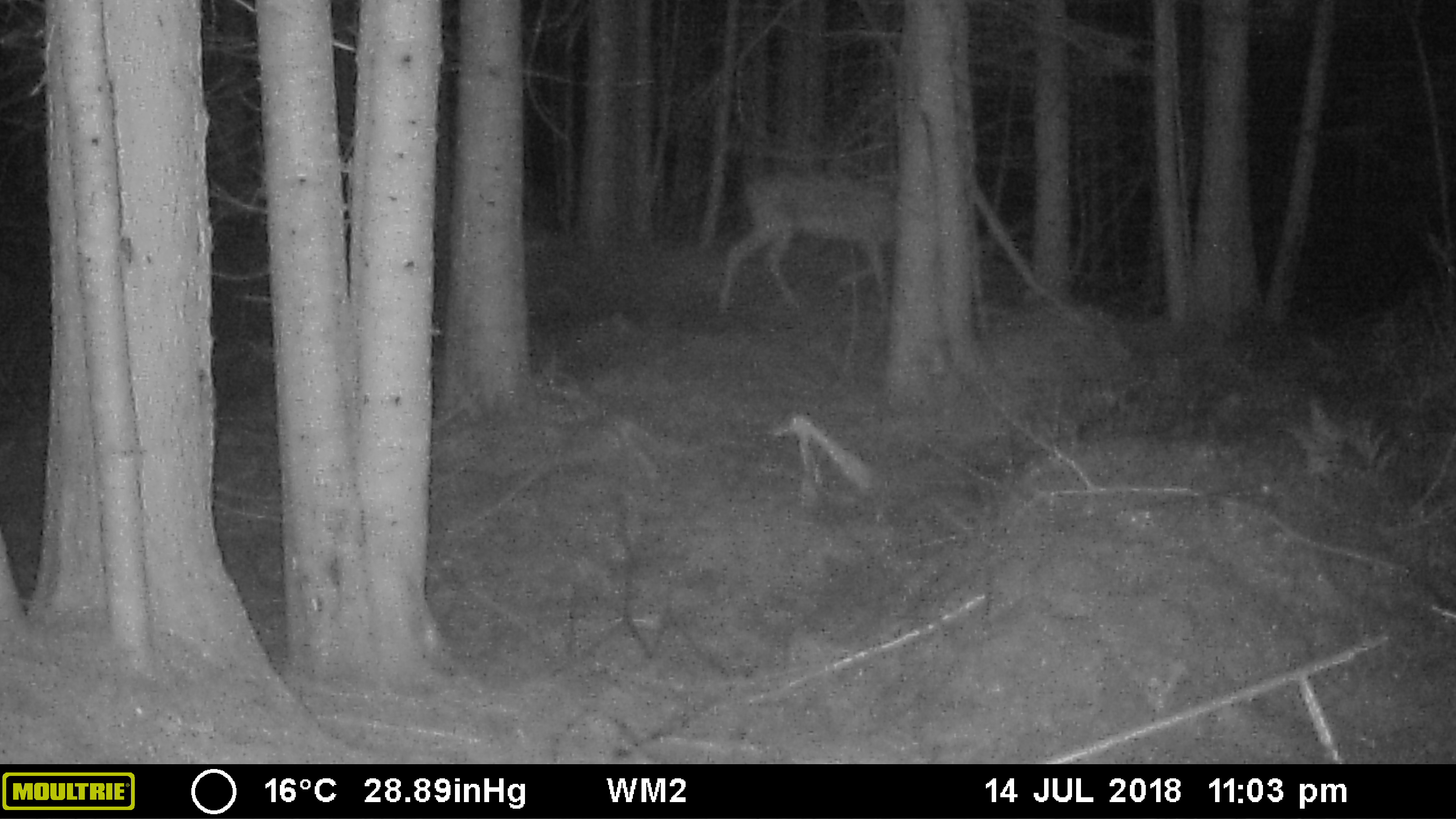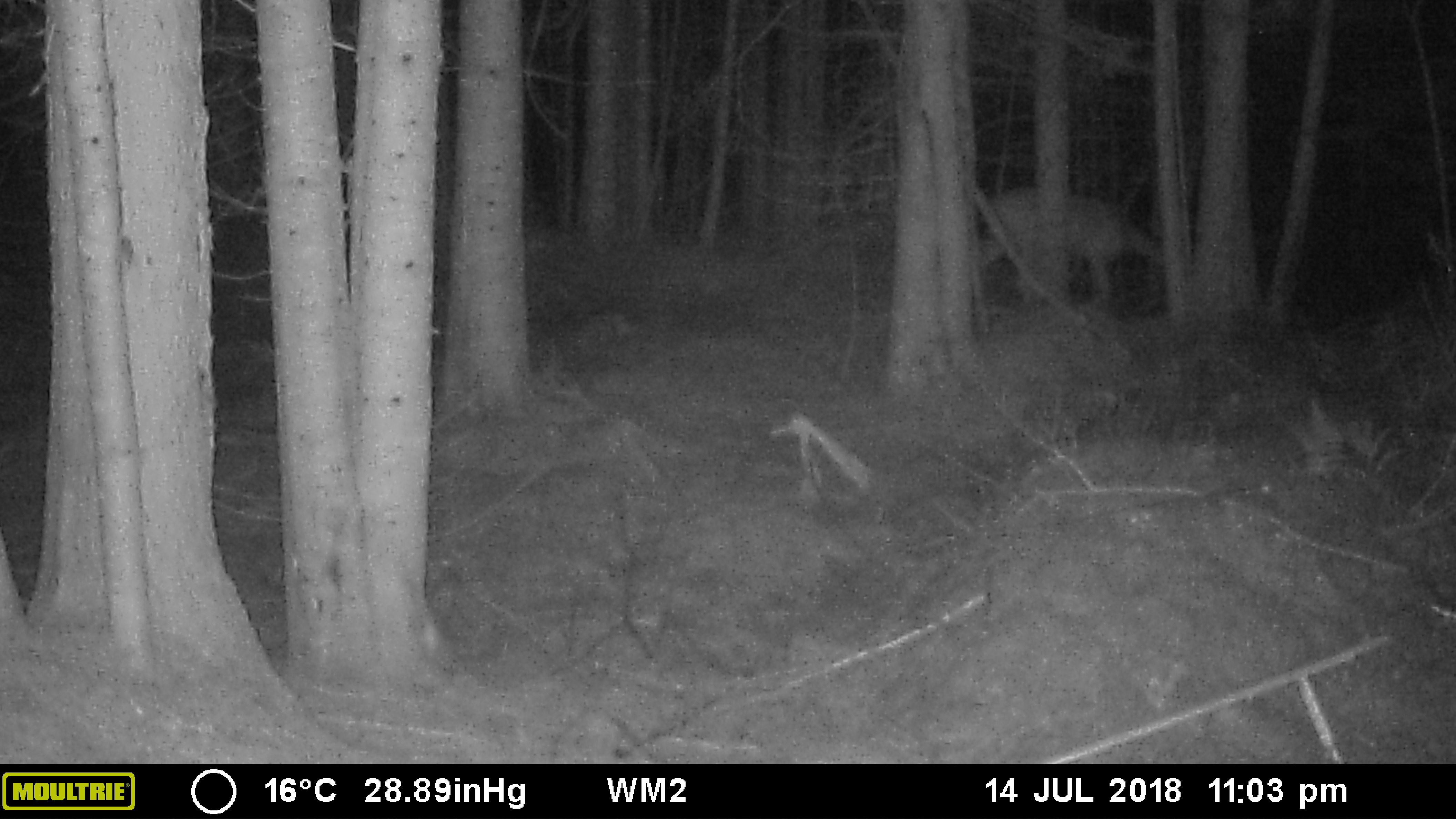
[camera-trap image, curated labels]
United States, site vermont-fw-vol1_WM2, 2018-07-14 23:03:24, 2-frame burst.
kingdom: Animalia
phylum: Chordata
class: Mammalia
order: Artiodactyla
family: Cervidae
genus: Odocoileus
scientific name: Odocoileus virginianus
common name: white-tailed deer